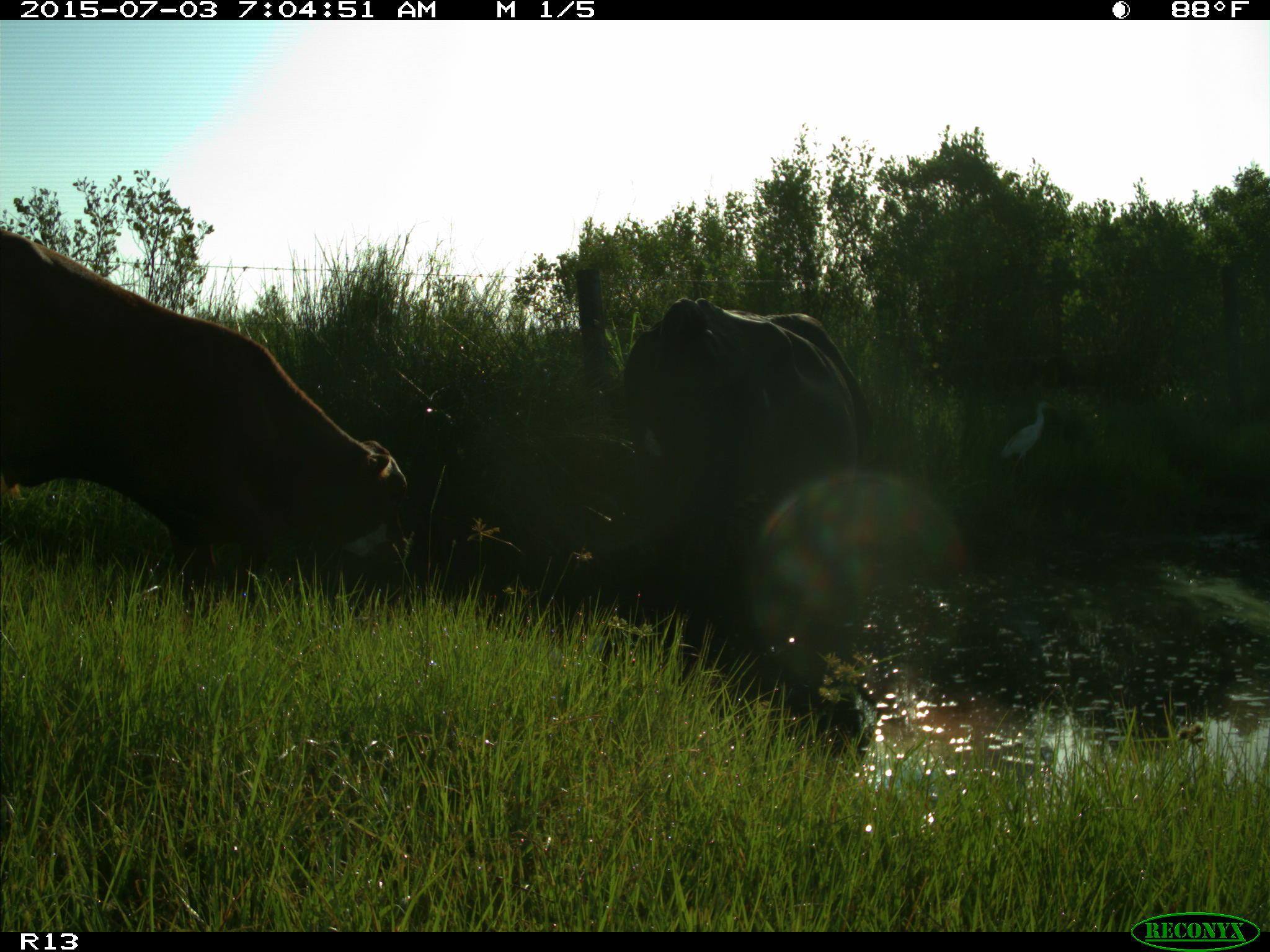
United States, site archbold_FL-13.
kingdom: Animalia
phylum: Chordata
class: Mammalia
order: Artiodactyla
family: Bovidae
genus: Bos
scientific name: Bos taurus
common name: domestic cow